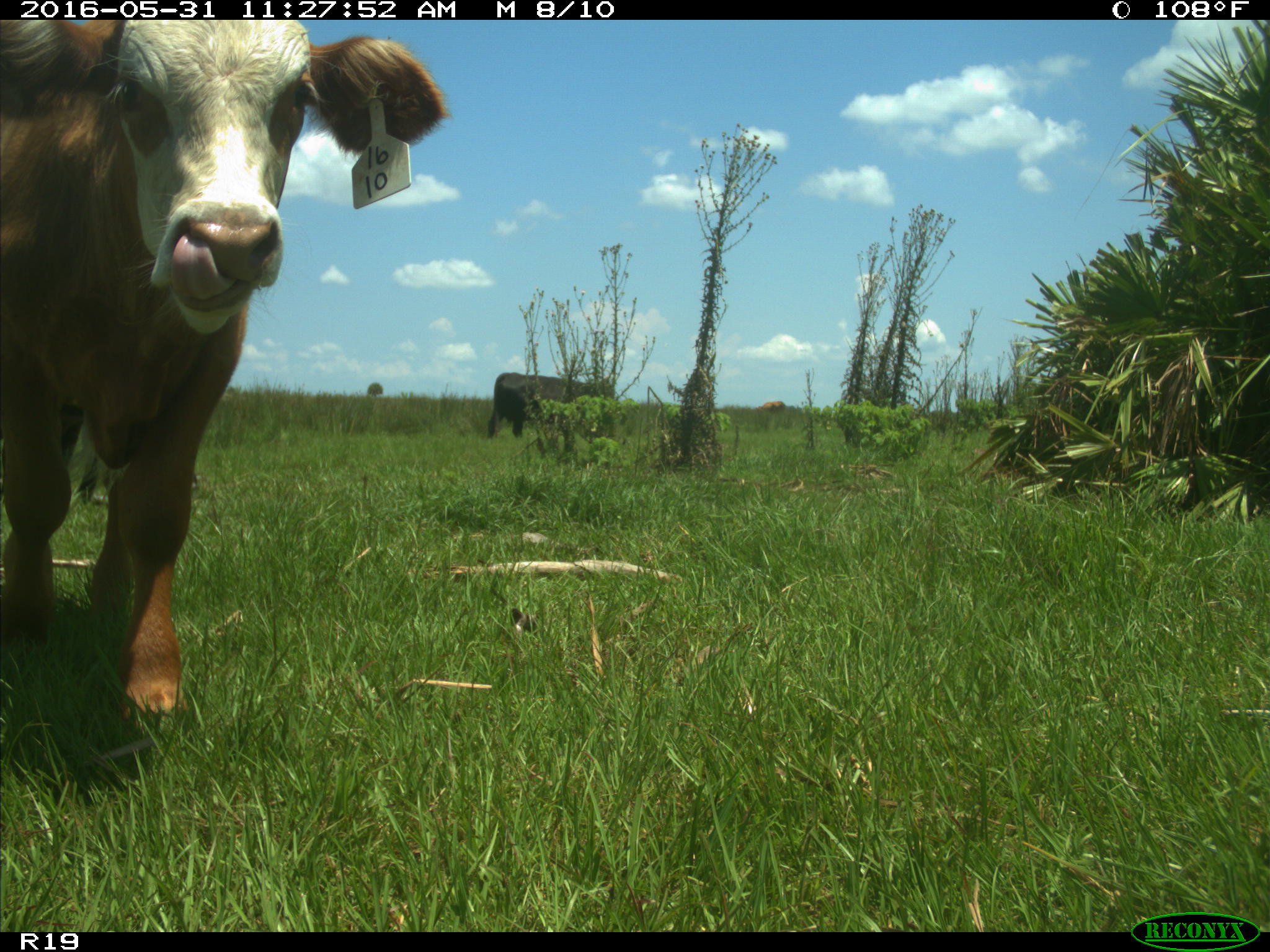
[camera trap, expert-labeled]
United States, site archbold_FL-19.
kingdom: Animalia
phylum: Chordata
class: Mammalia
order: Artiodactyla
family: Bovidae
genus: Bos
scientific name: Bos taurus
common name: domestic cow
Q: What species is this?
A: Bos taurus (domestic cow).